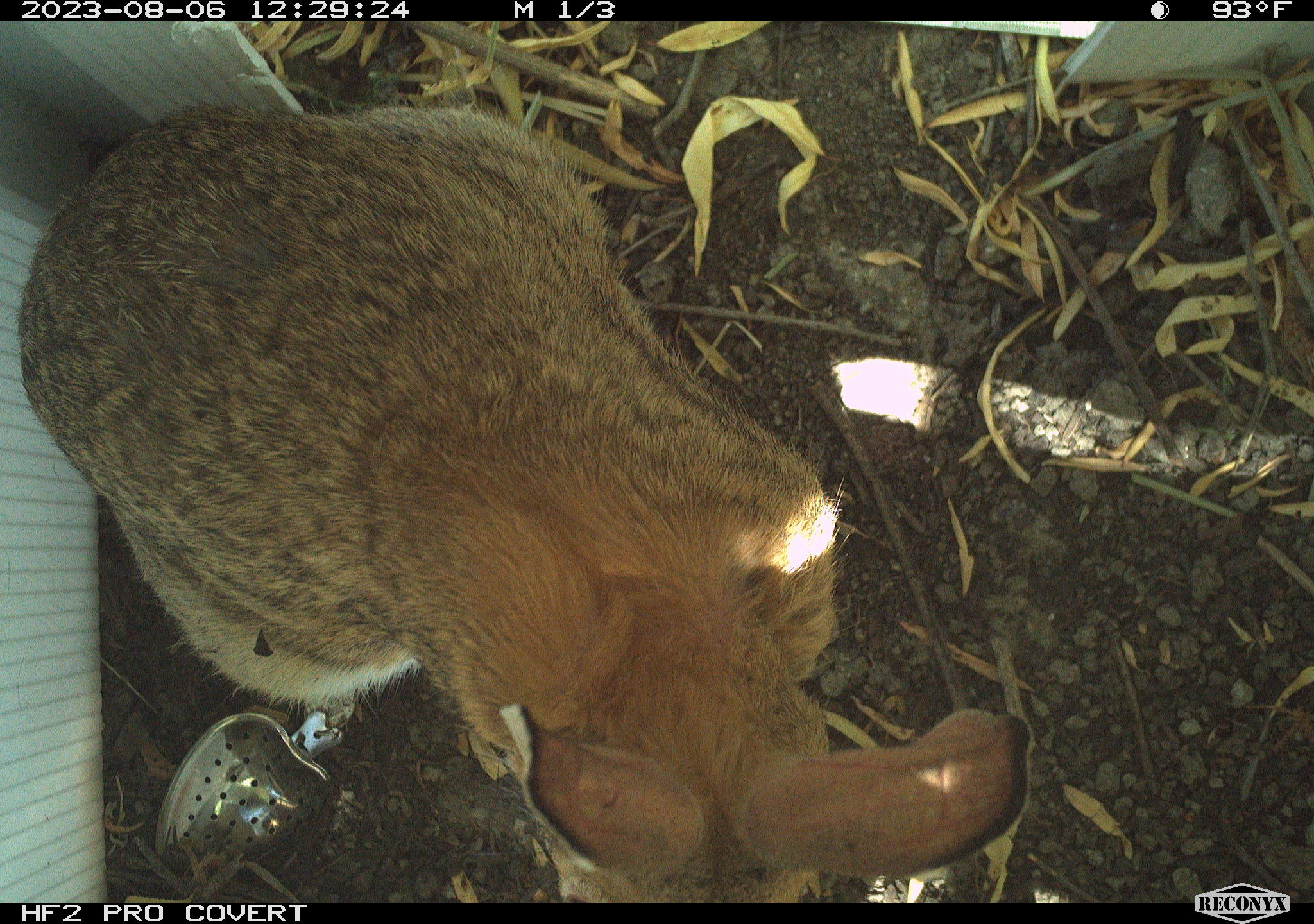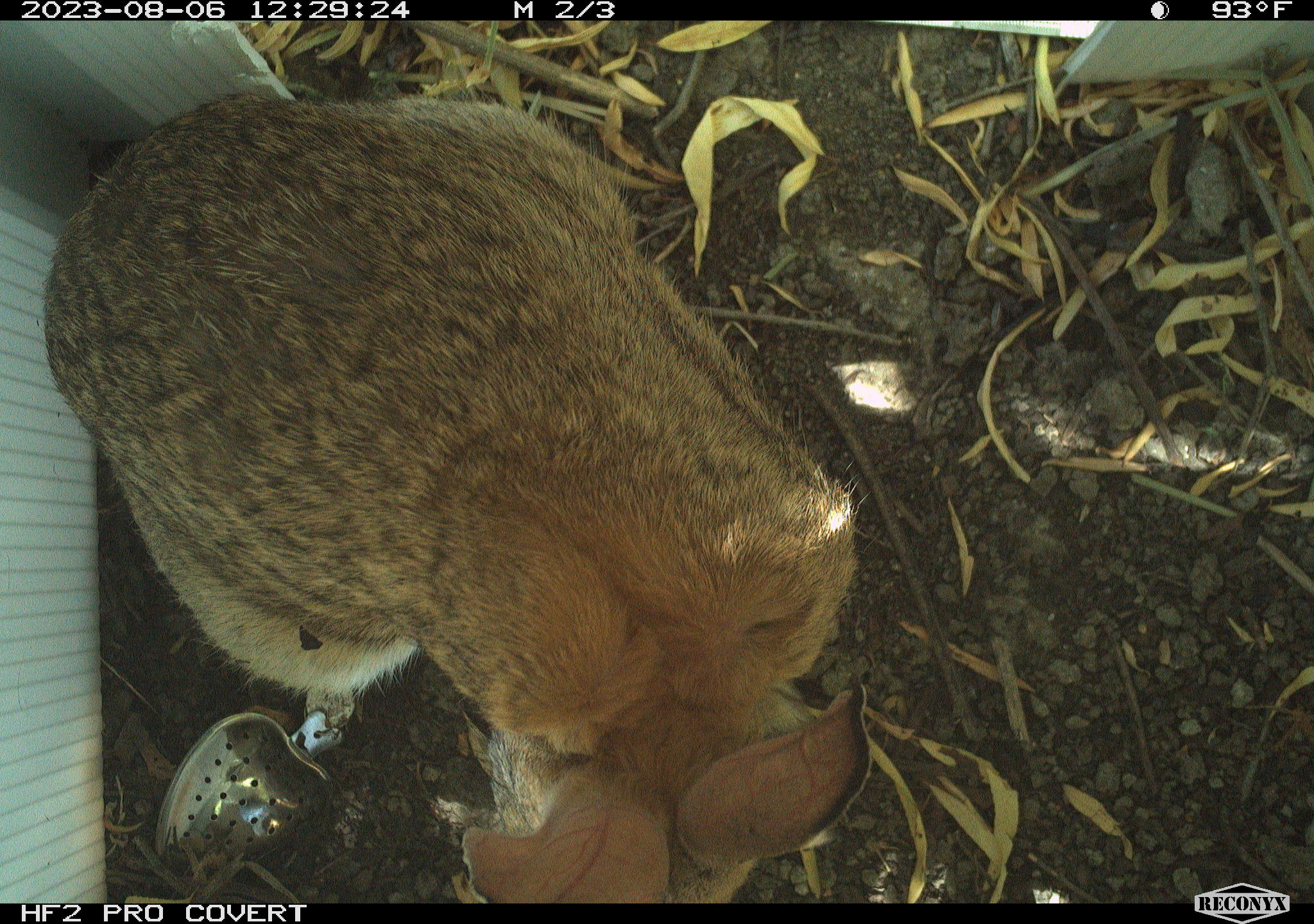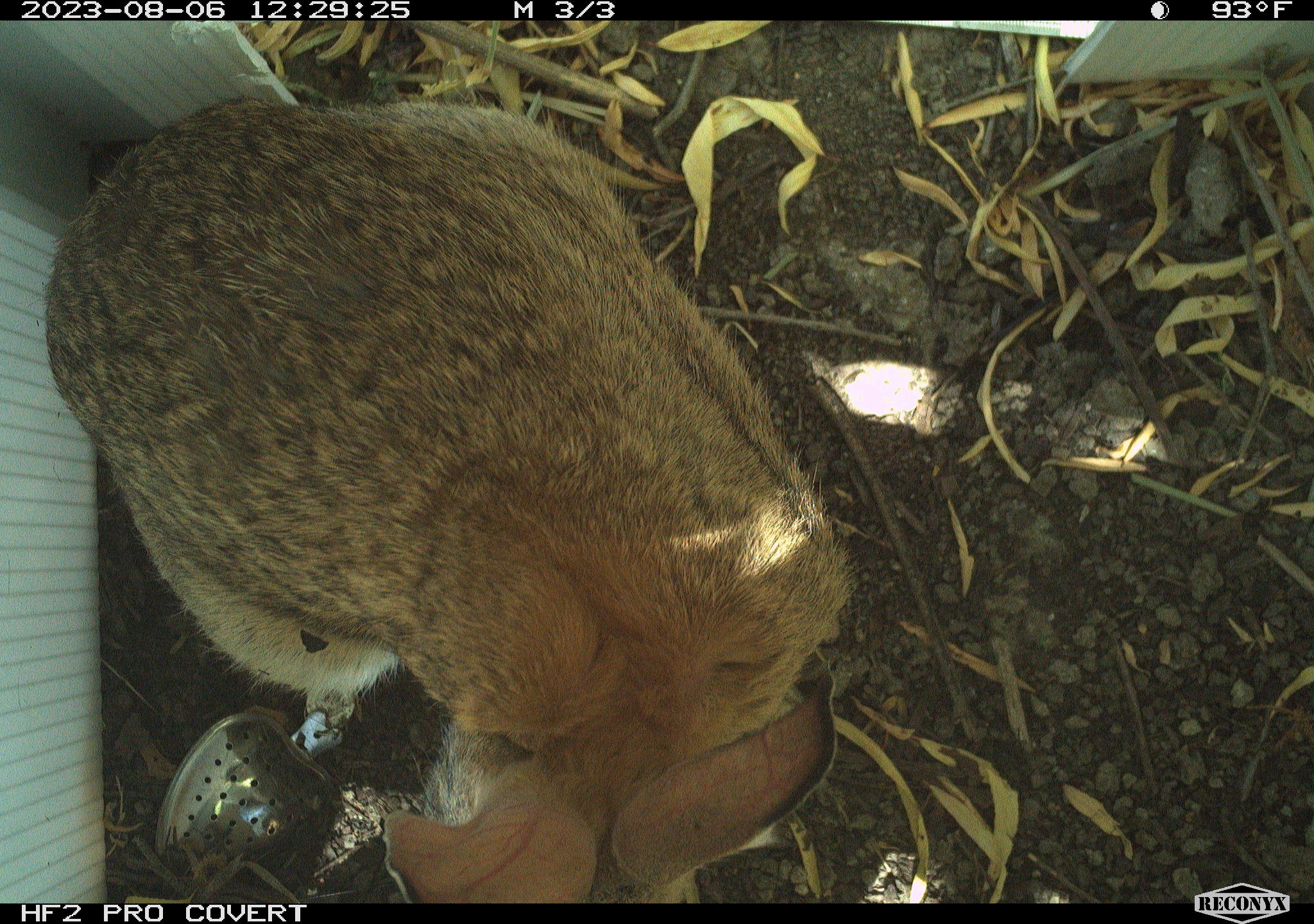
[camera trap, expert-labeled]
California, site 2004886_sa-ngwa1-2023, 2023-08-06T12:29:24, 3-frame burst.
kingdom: Animalia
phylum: Chordata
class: Mammalia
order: Lagomorpha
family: Leporidae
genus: Sylvilagus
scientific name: Sylvilagus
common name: cottontail rabbits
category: sylvilagus species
Sylvilagus species (cottontail rabbits) (Sylvilagus).